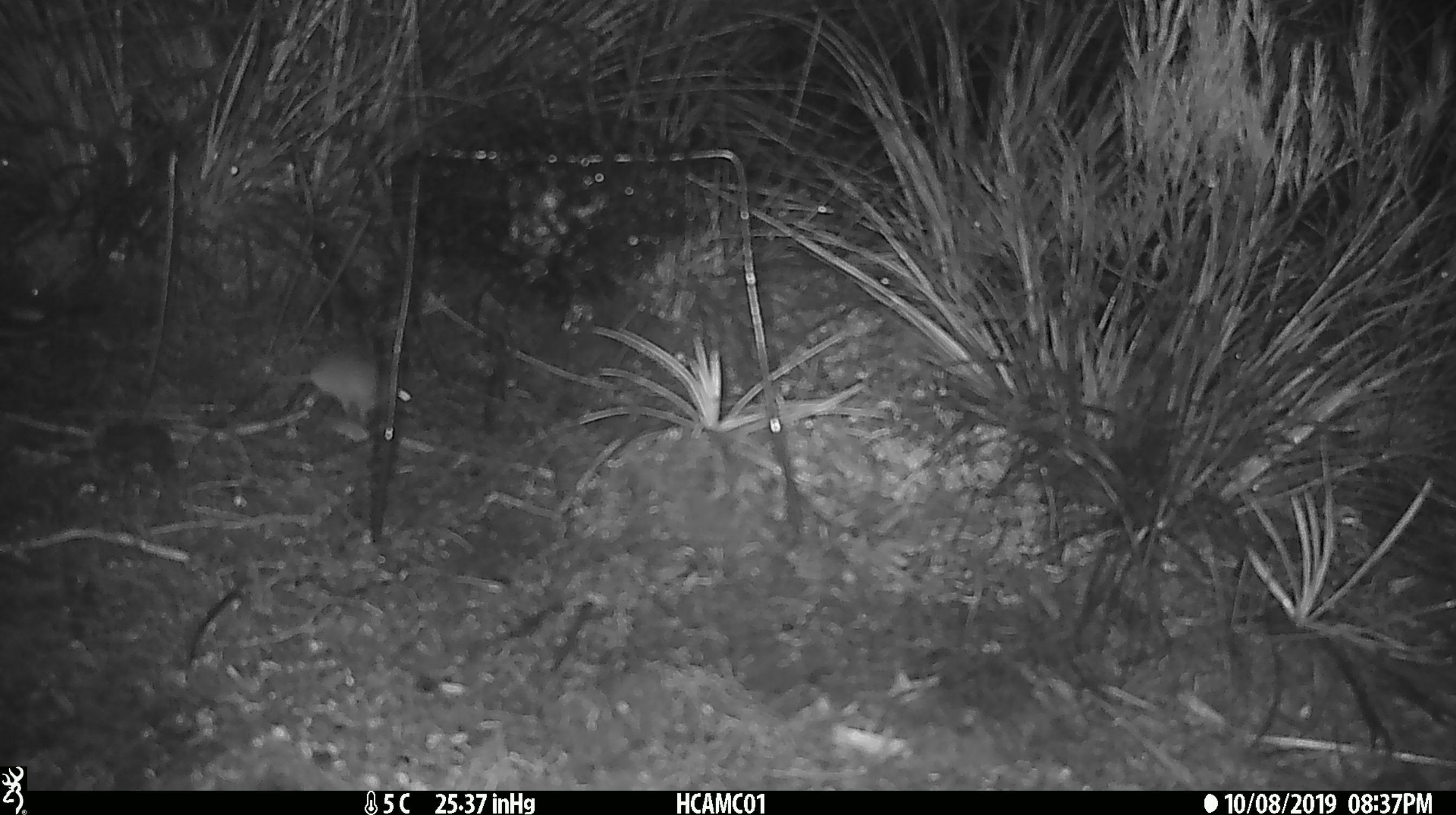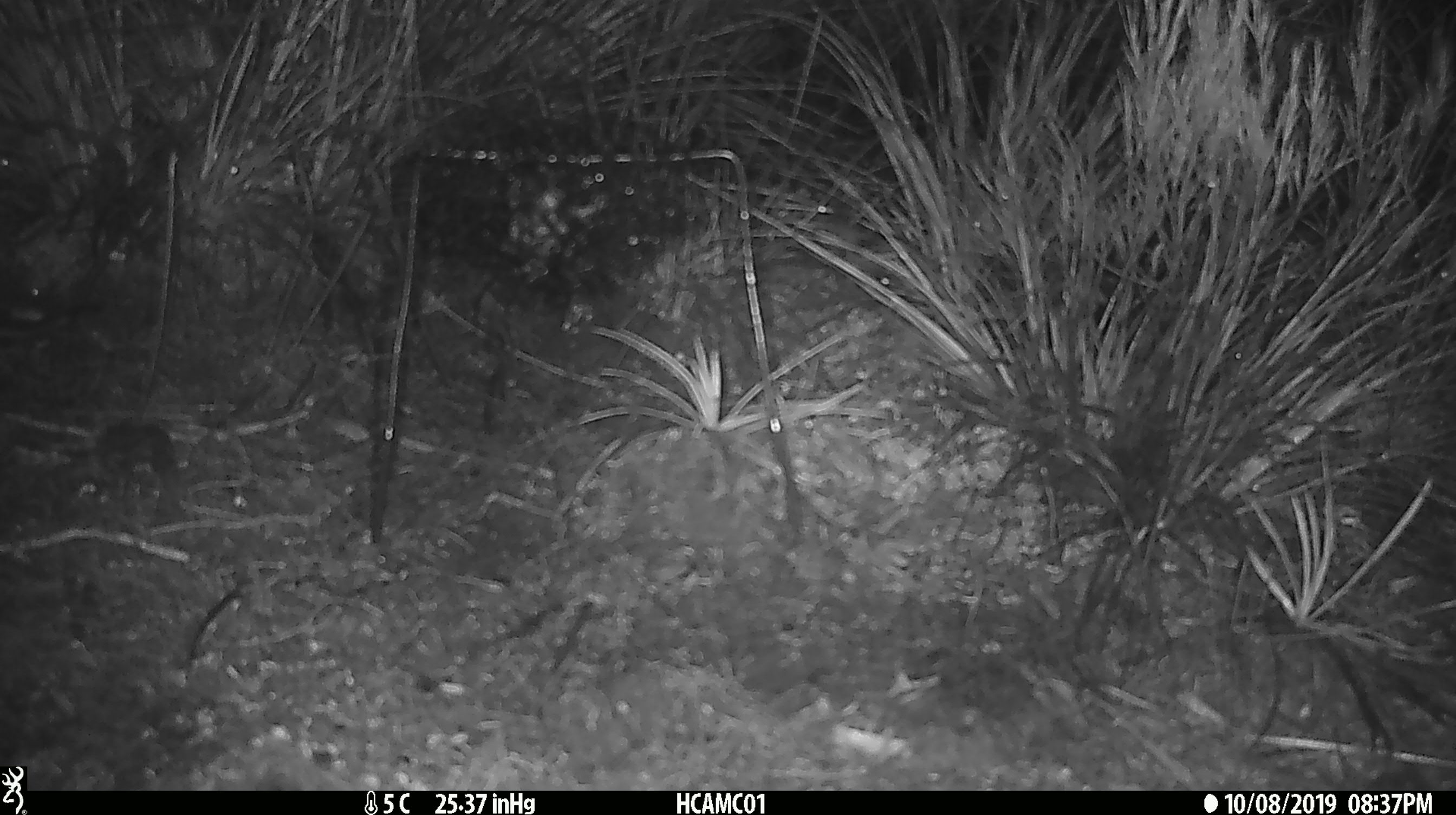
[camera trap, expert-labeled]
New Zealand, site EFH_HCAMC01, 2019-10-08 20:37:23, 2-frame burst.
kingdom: Animalia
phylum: Chordata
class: Mammalia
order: Rodentia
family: Muridae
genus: Mus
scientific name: Mus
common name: mouse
Mouse (Mus).